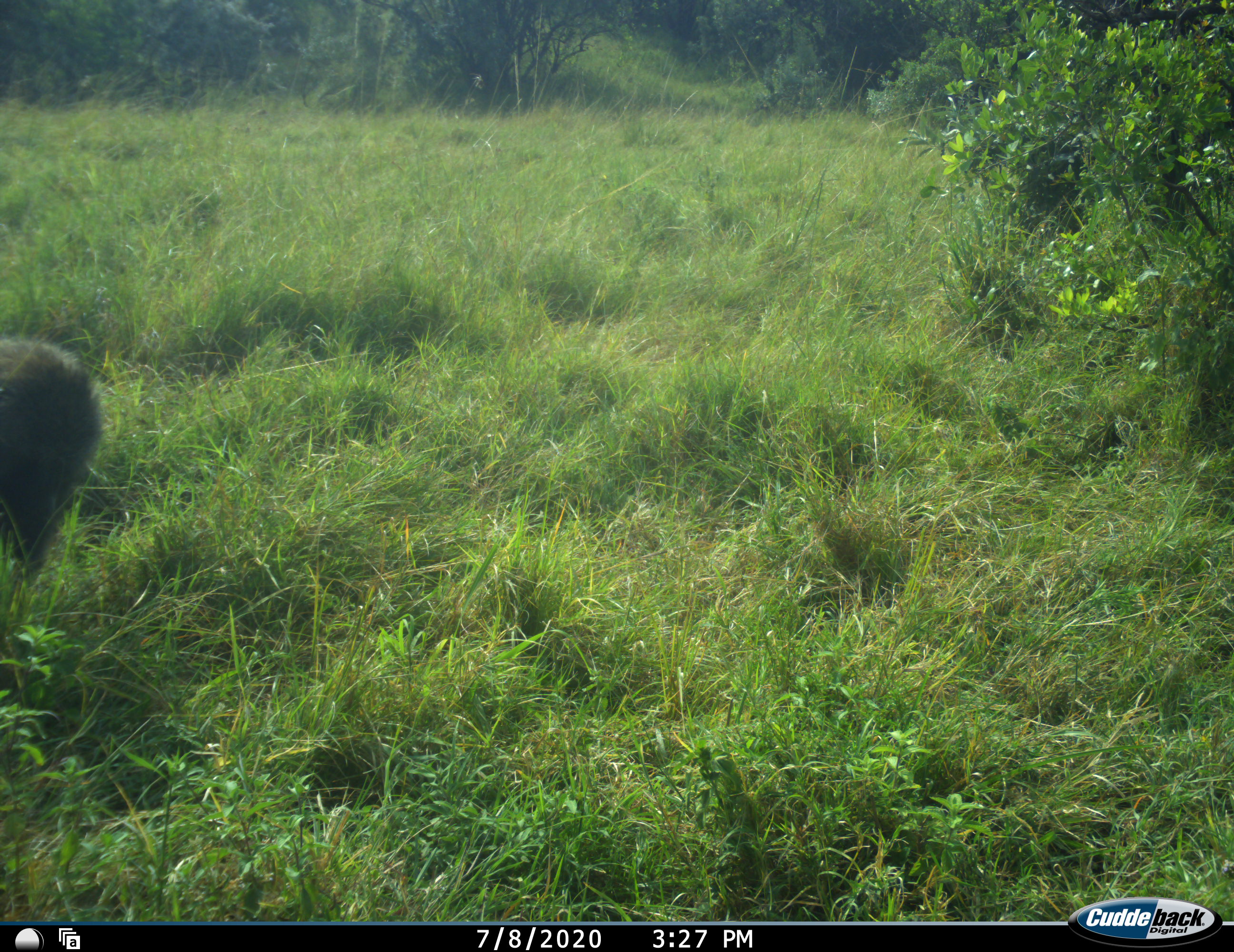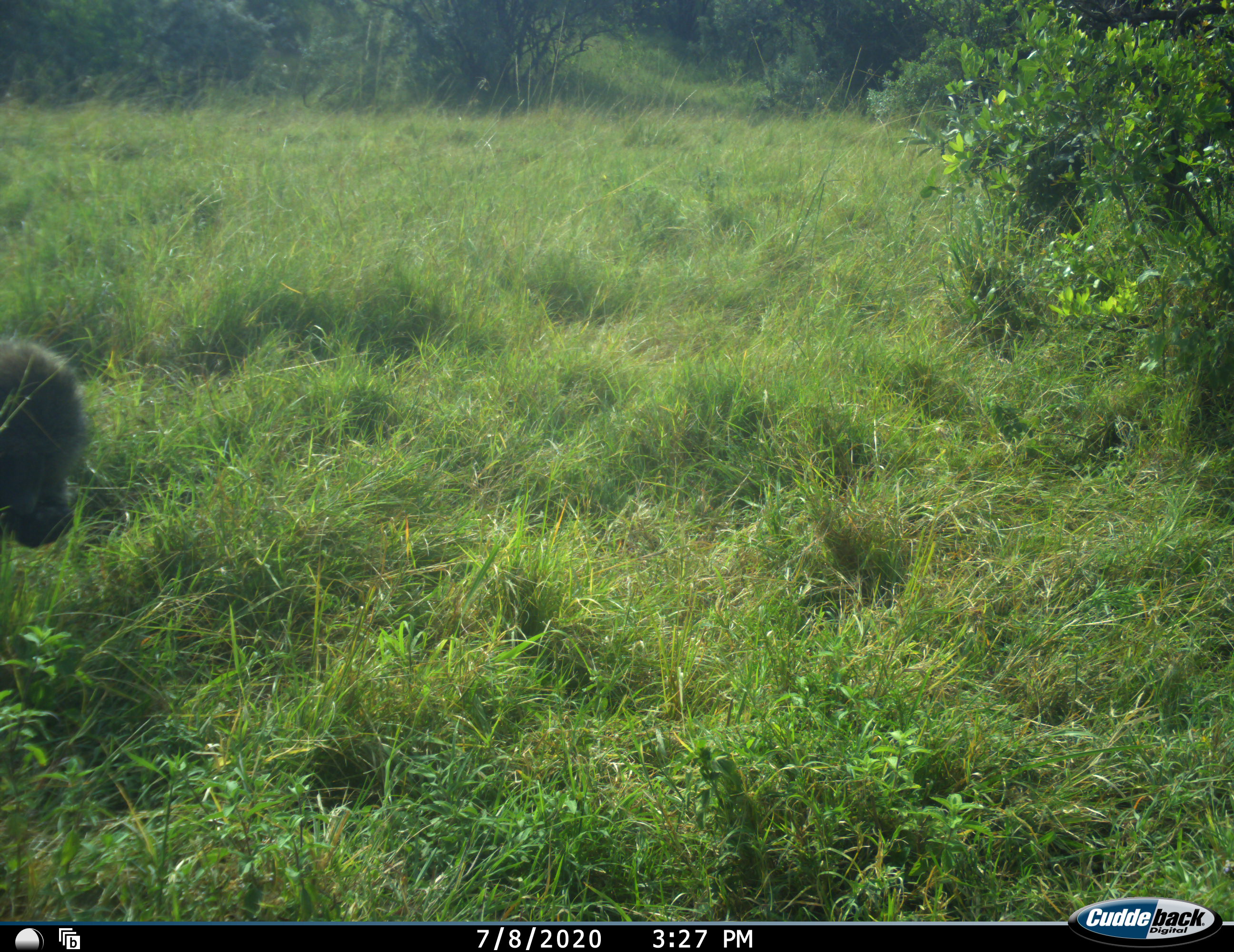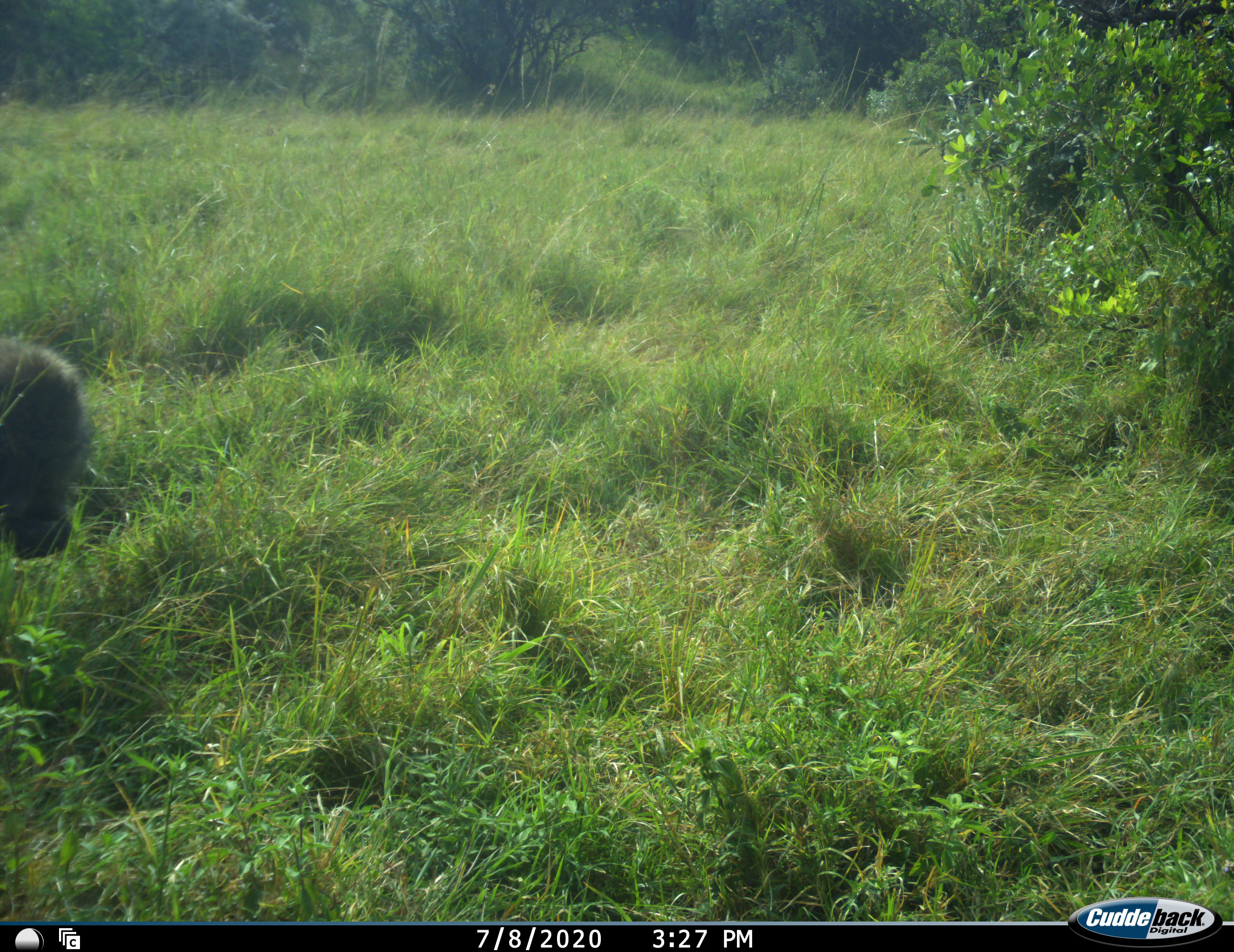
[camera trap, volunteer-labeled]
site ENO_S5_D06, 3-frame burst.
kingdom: Animalia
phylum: Chordata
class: Mammalia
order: Primates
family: Cercopithecidae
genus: Papio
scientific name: Papio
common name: baboon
Baboon (Papio), count 1. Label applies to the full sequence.